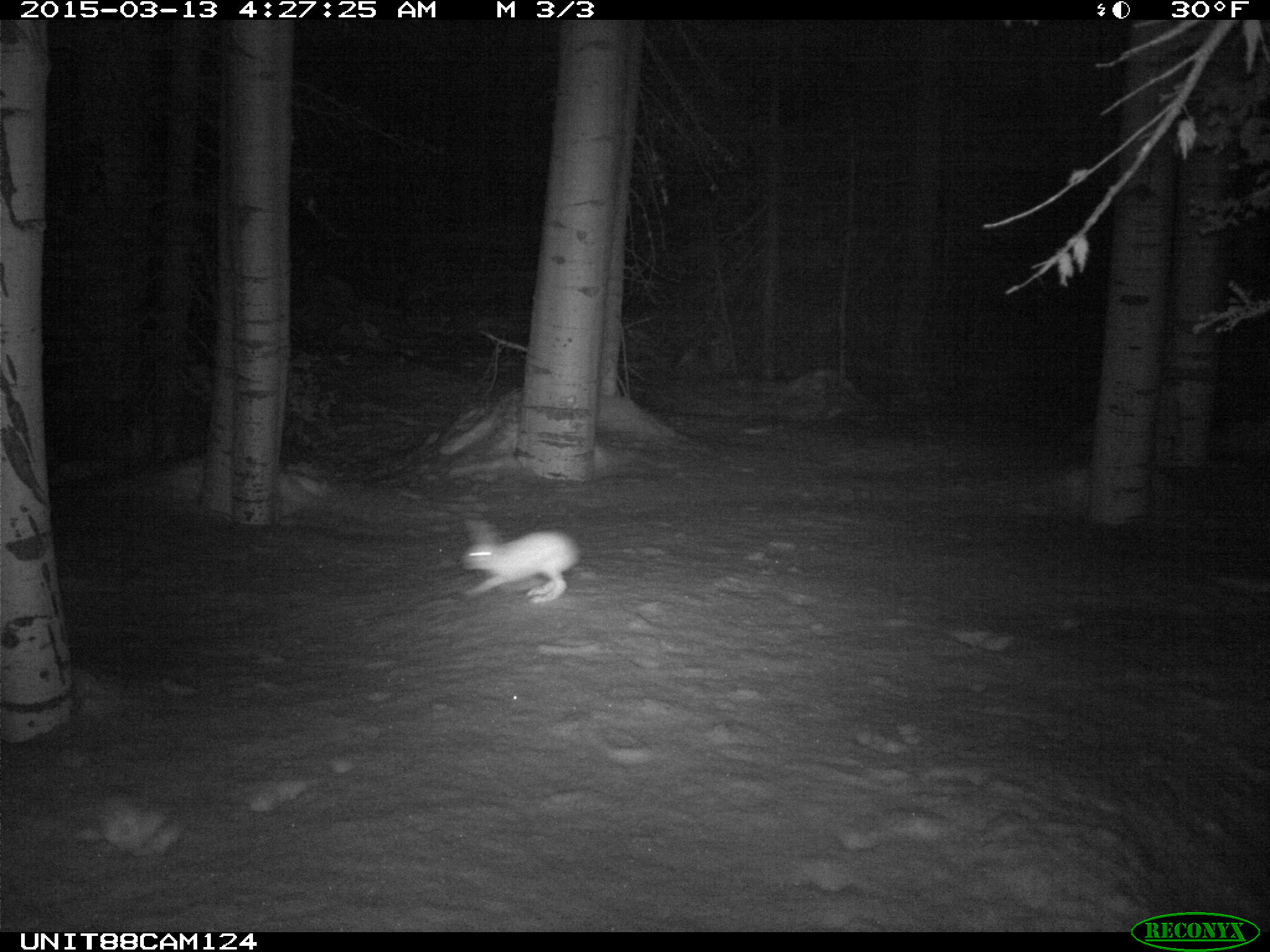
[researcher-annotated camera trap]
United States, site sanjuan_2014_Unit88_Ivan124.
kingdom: Animalia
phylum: Chordata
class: Mammalia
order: Lagomorpha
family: Leporidae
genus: Lepus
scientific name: Lepus americanus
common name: snowshoe hare